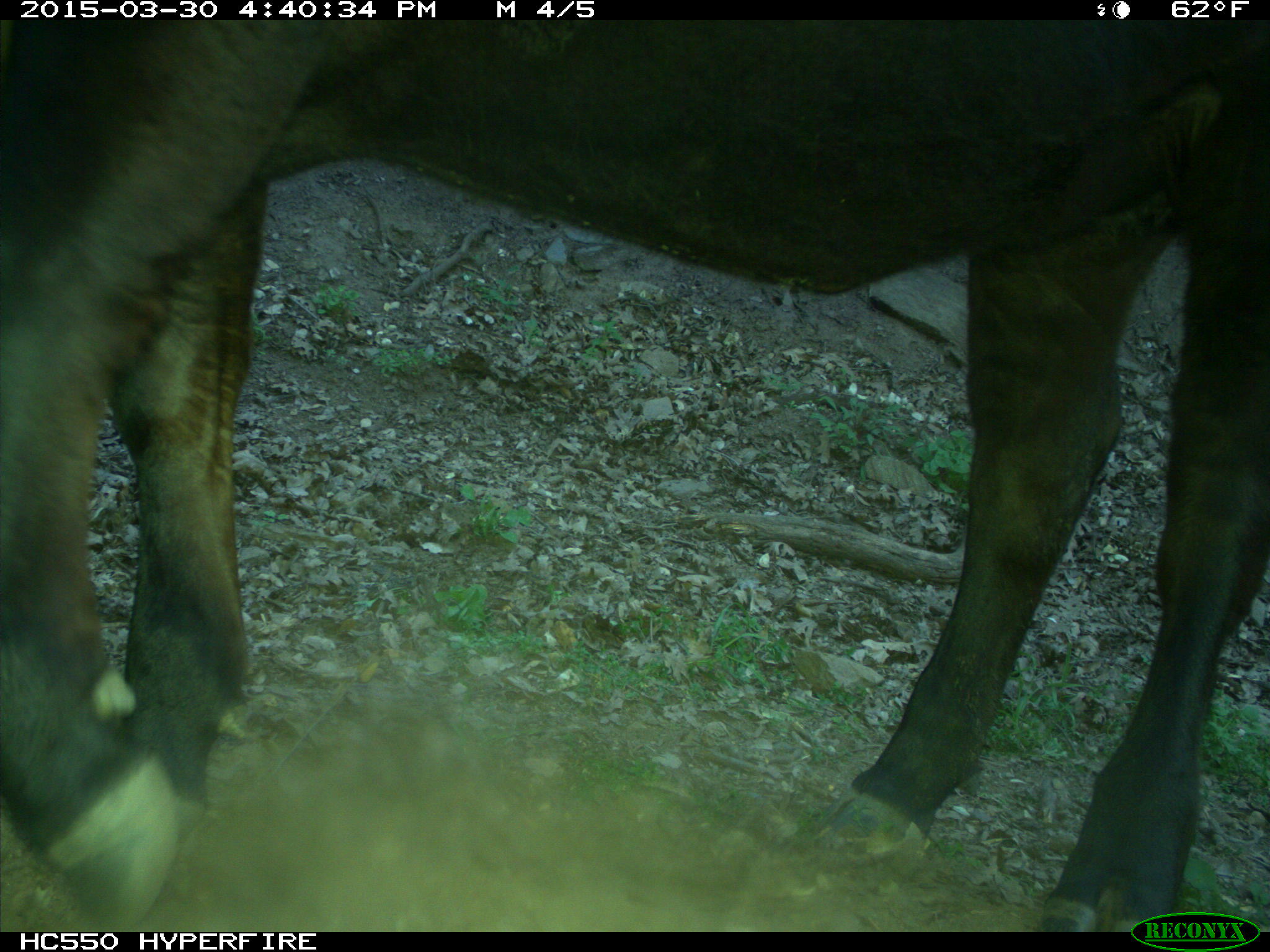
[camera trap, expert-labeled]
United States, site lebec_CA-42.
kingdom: Animalia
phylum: Chordata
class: Mammalia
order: Artiodactyla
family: Bovidae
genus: Bos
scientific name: Bos taurus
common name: domestic cow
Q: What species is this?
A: Bos taurus (domestic cow).